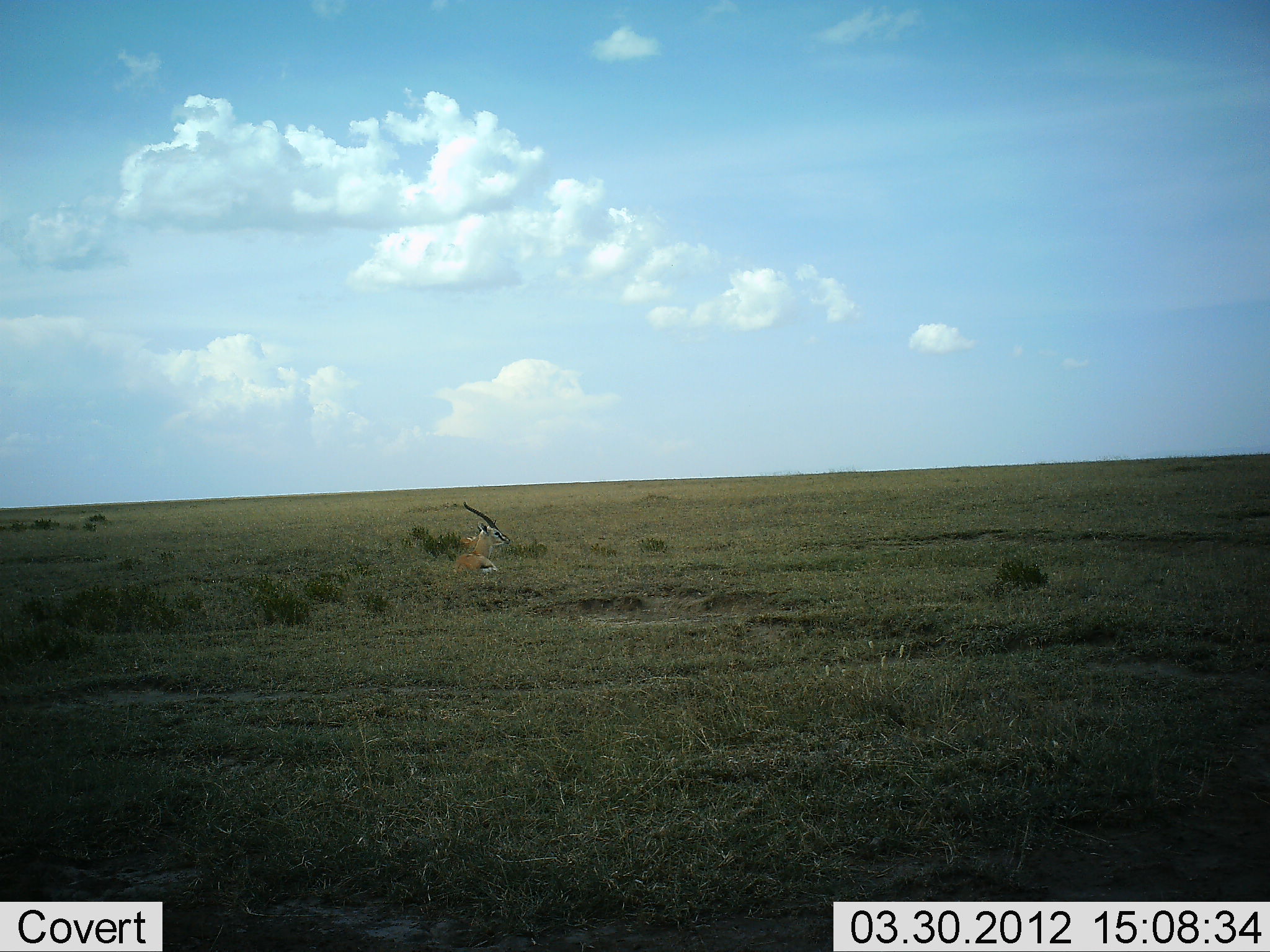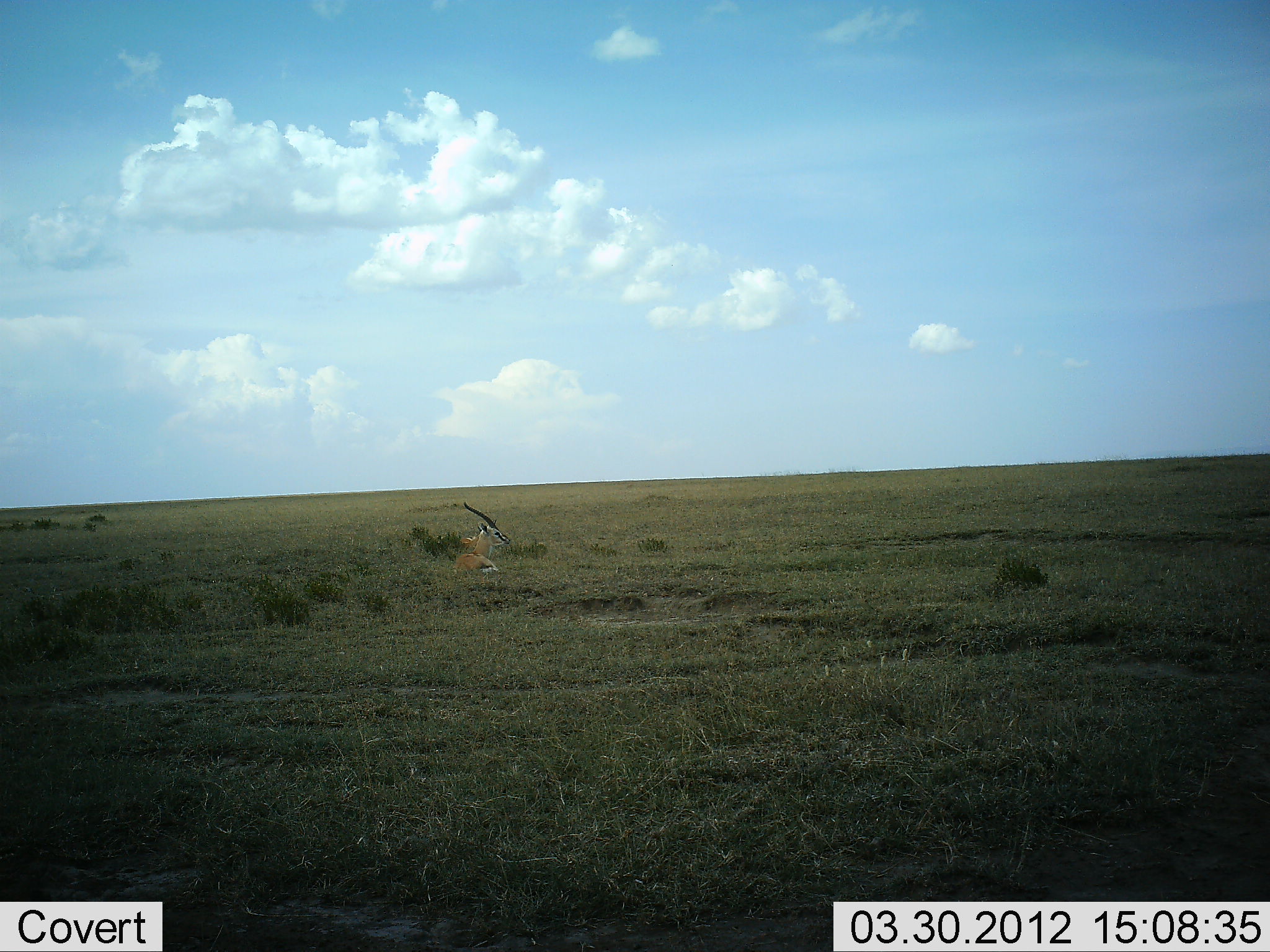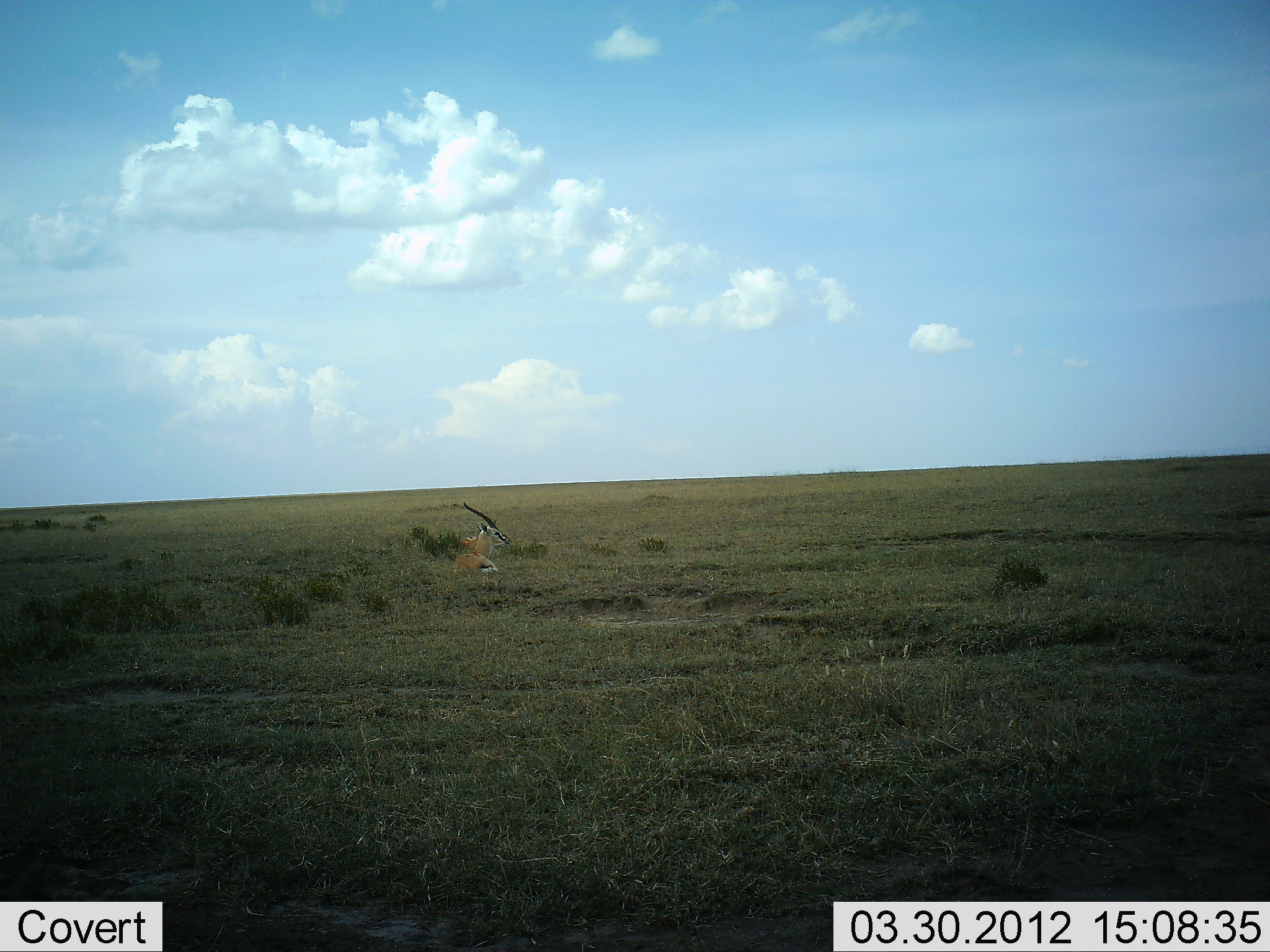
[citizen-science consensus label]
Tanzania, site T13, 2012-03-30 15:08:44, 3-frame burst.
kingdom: Animalia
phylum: Chordata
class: Mammalia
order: Artiodactyla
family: Bovidae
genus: Eudorcas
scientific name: Eudorcas thomsonii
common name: thomson's gazelle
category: gazellethomsons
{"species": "gazellethomsons (thomson's gazelle) (Eudorcas thomsonii)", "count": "1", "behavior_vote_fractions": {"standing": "4%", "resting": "92%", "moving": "4%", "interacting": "0%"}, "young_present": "0%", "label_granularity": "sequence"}